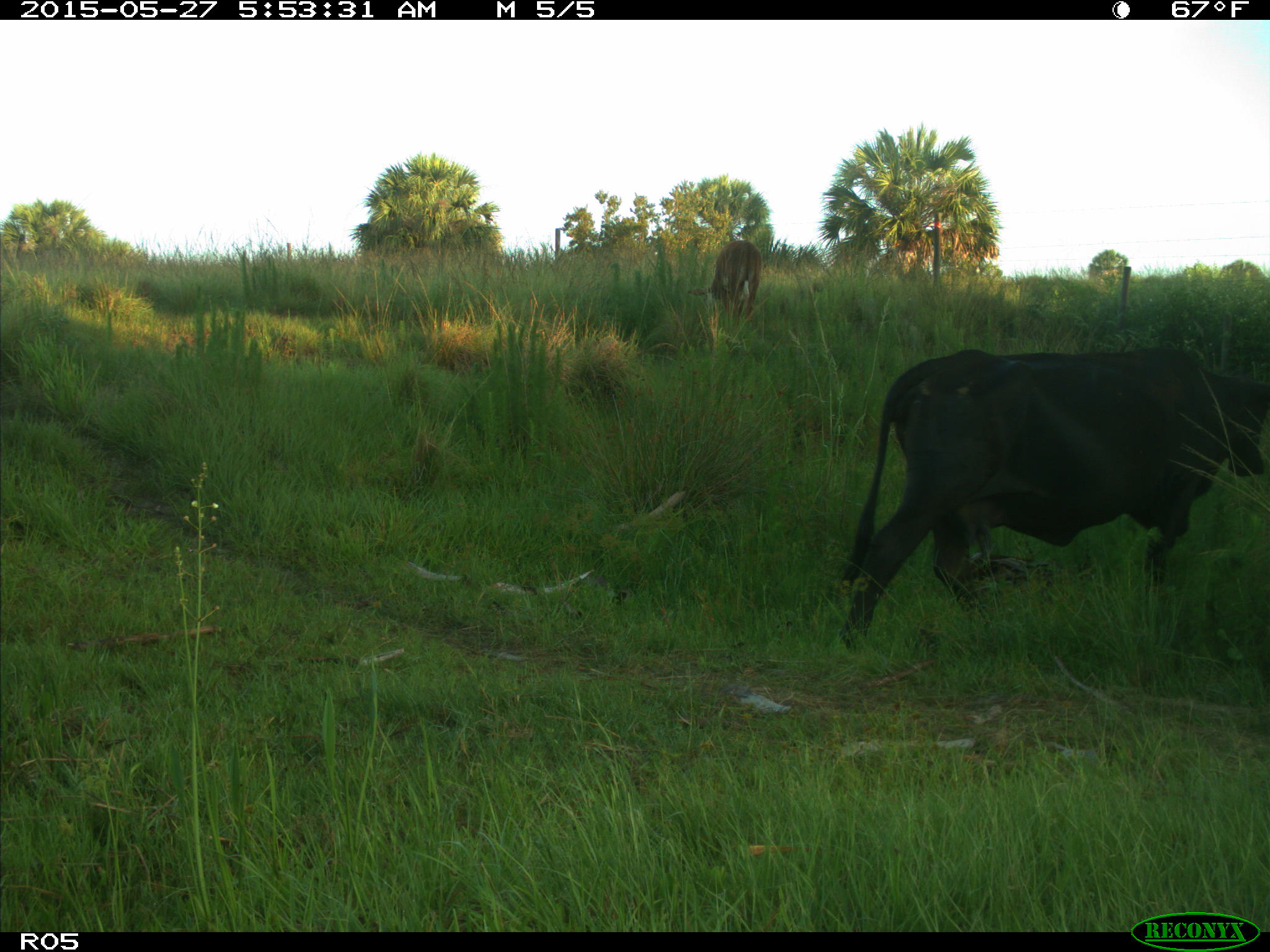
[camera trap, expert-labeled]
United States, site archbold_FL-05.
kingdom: Animalia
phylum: Chordata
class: Mammalia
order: Artiodactyla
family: Bovidae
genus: Bos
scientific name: Bos taurus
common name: domestic cow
Bos taurus (domestic cow).